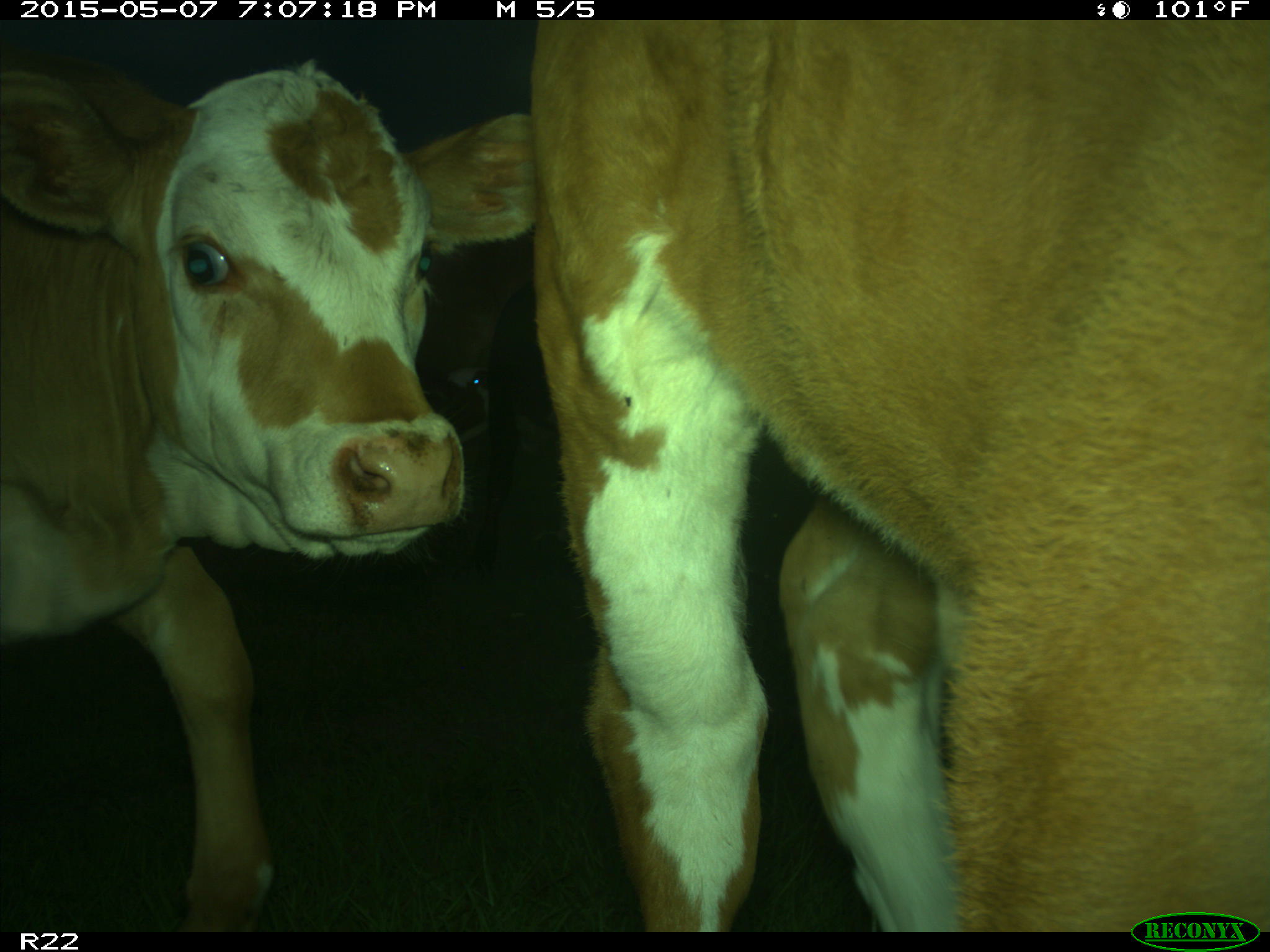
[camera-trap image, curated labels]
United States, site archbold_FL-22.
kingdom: Animalia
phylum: Chordata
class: Mammalia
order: Artiodactyla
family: Bovidae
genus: Bos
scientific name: Bos taurus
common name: domestic cow